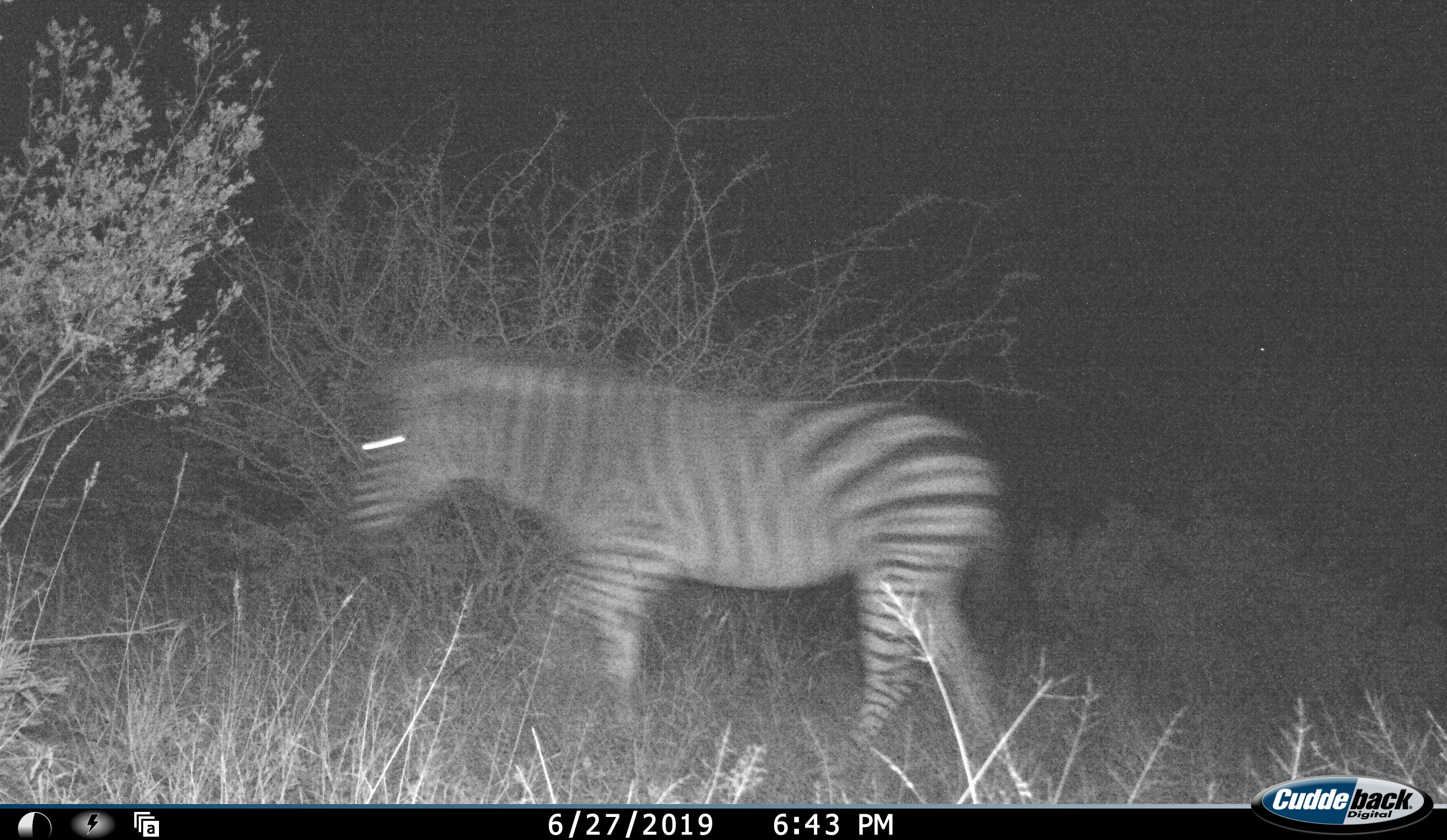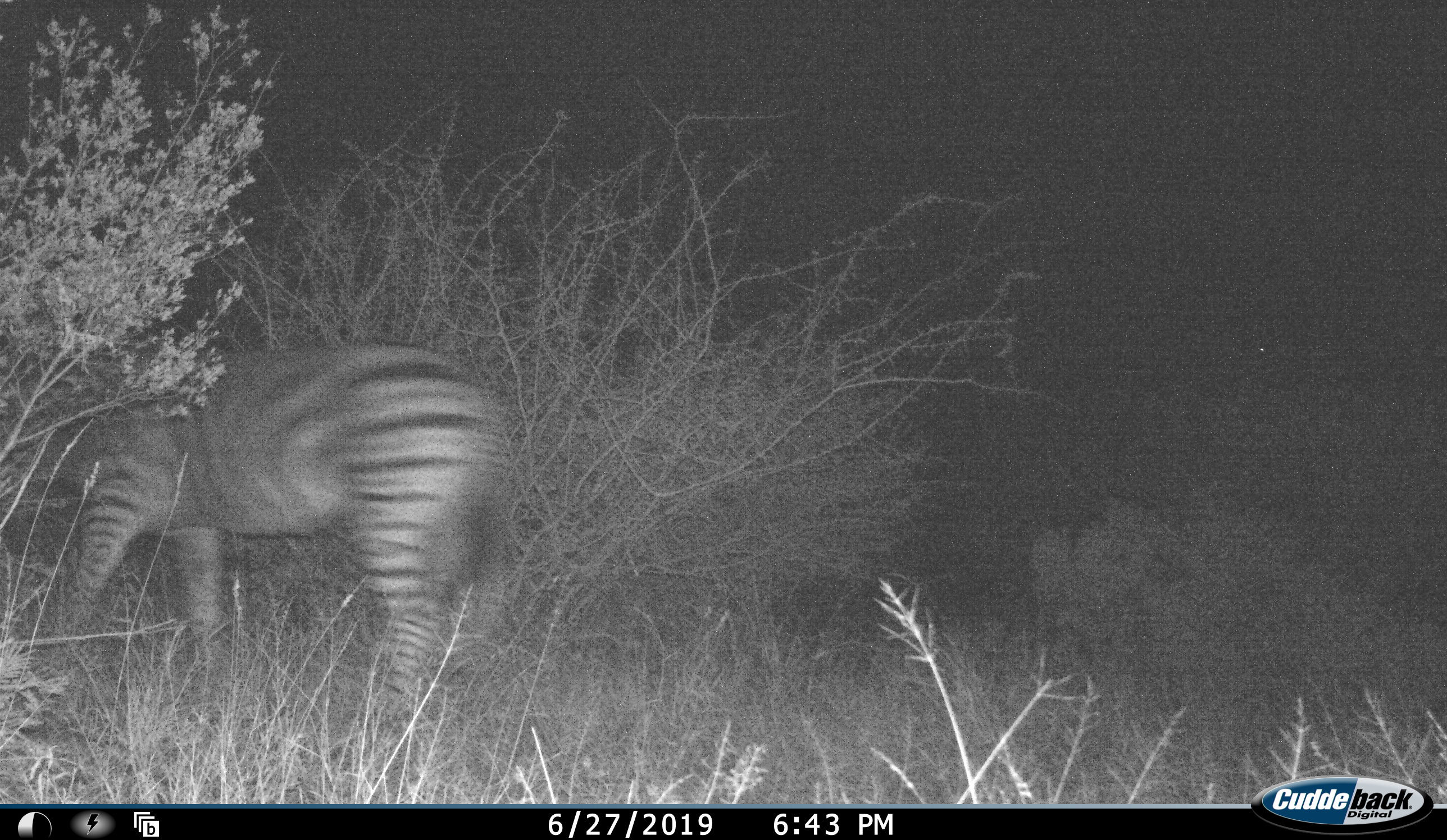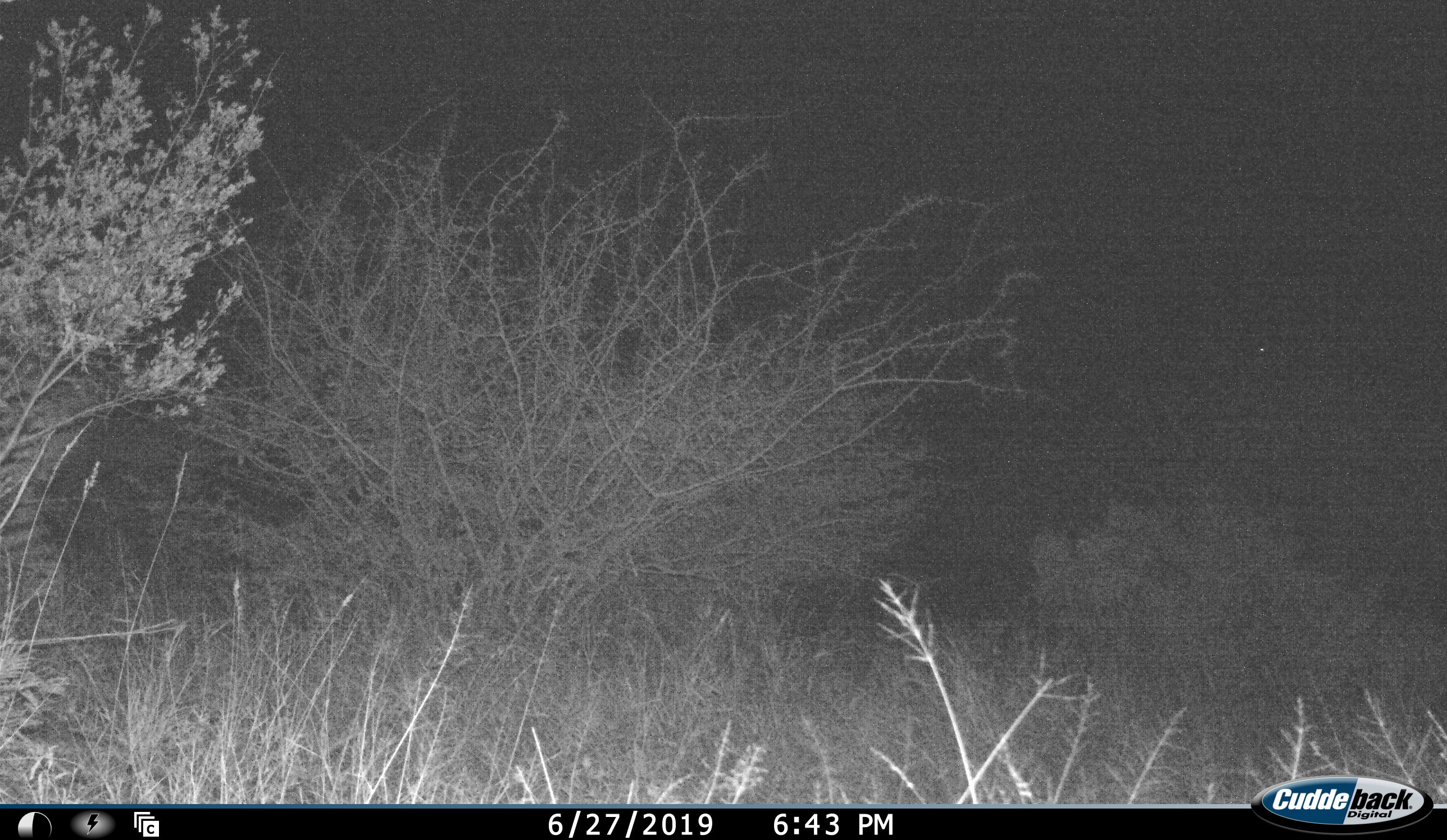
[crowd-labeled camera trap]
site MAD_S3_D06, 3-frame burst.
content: unidentified animal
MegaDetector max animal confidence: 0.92